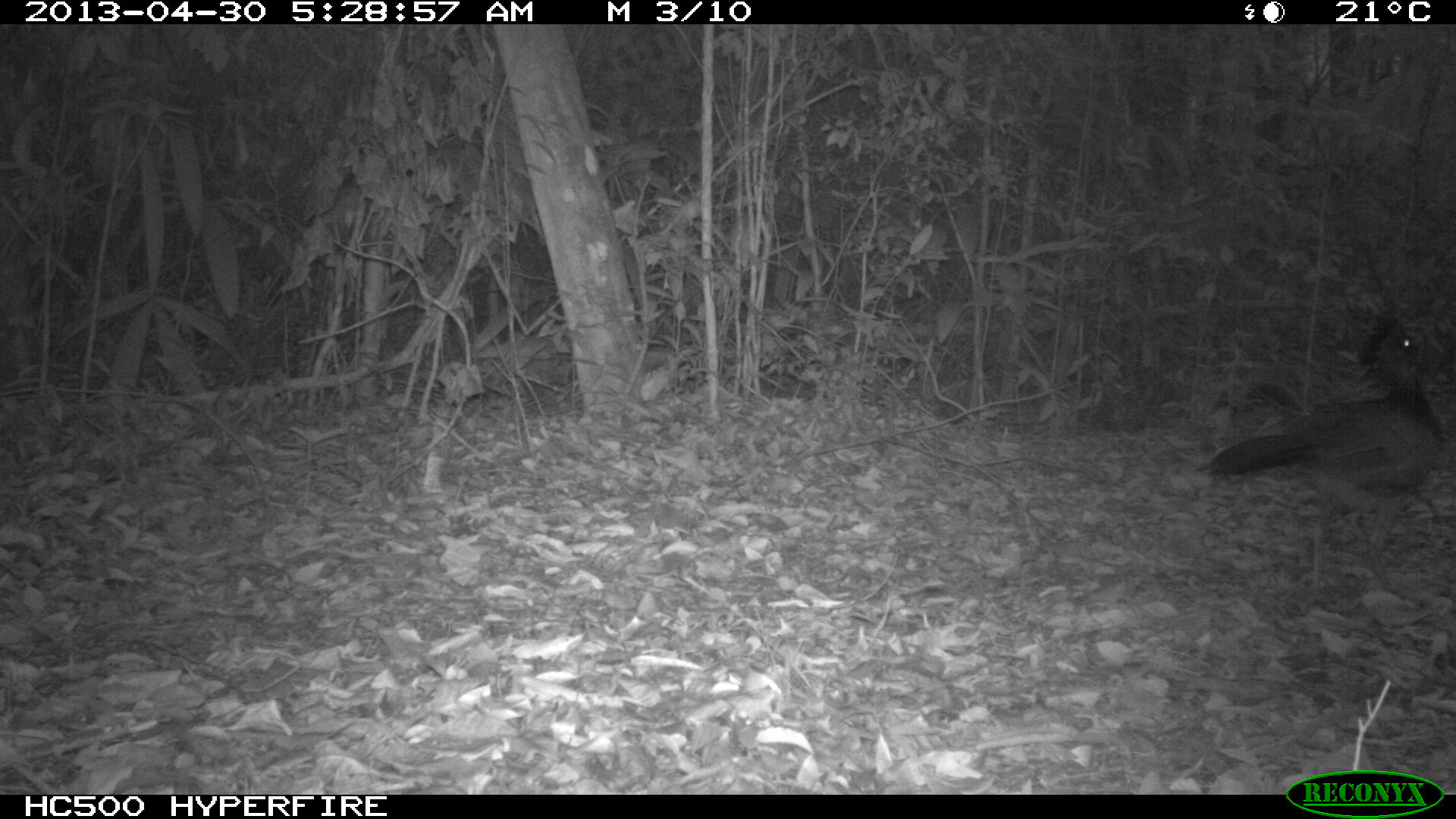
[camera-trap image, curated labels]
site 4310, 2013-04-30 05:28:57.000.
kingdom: Animalia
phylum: Chordata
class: Aves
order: Galliformes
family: Cracidae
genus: Crax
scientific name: Crax rubra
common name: great curassow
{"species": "Crax rubra (great curassow)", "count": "1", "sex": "female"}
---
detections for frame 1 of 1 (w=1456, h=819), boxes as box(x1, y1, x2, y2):
crax rubra: box(1200, 311, 1440, 598)